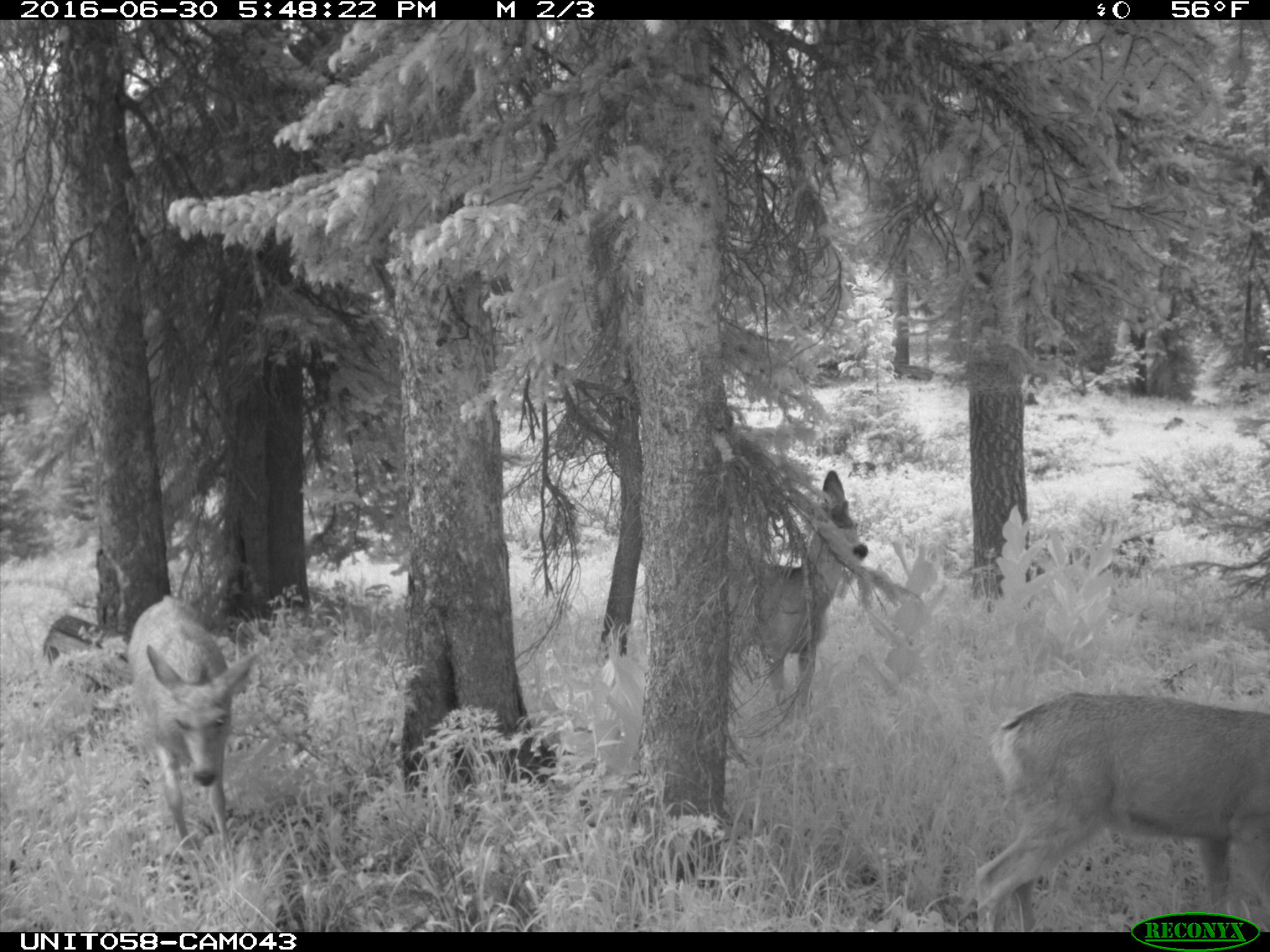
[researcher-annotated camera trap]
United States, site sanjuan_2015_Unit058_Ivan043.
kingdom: Animalia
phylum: Chordata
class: Mammalia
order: Artiodactyla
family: Cervidae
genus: Odocoileus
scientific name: Odocoileus hemionus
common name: mule deer